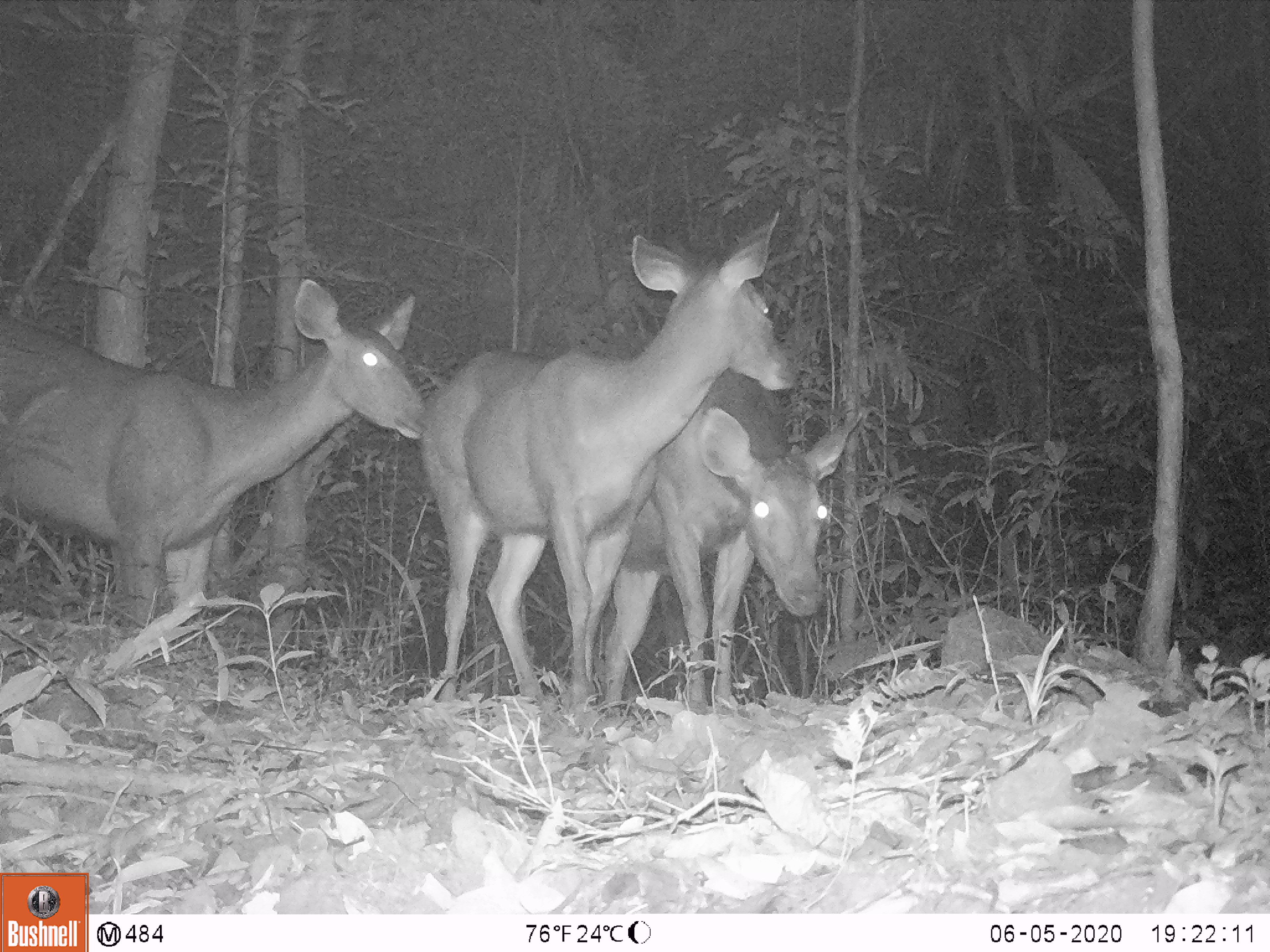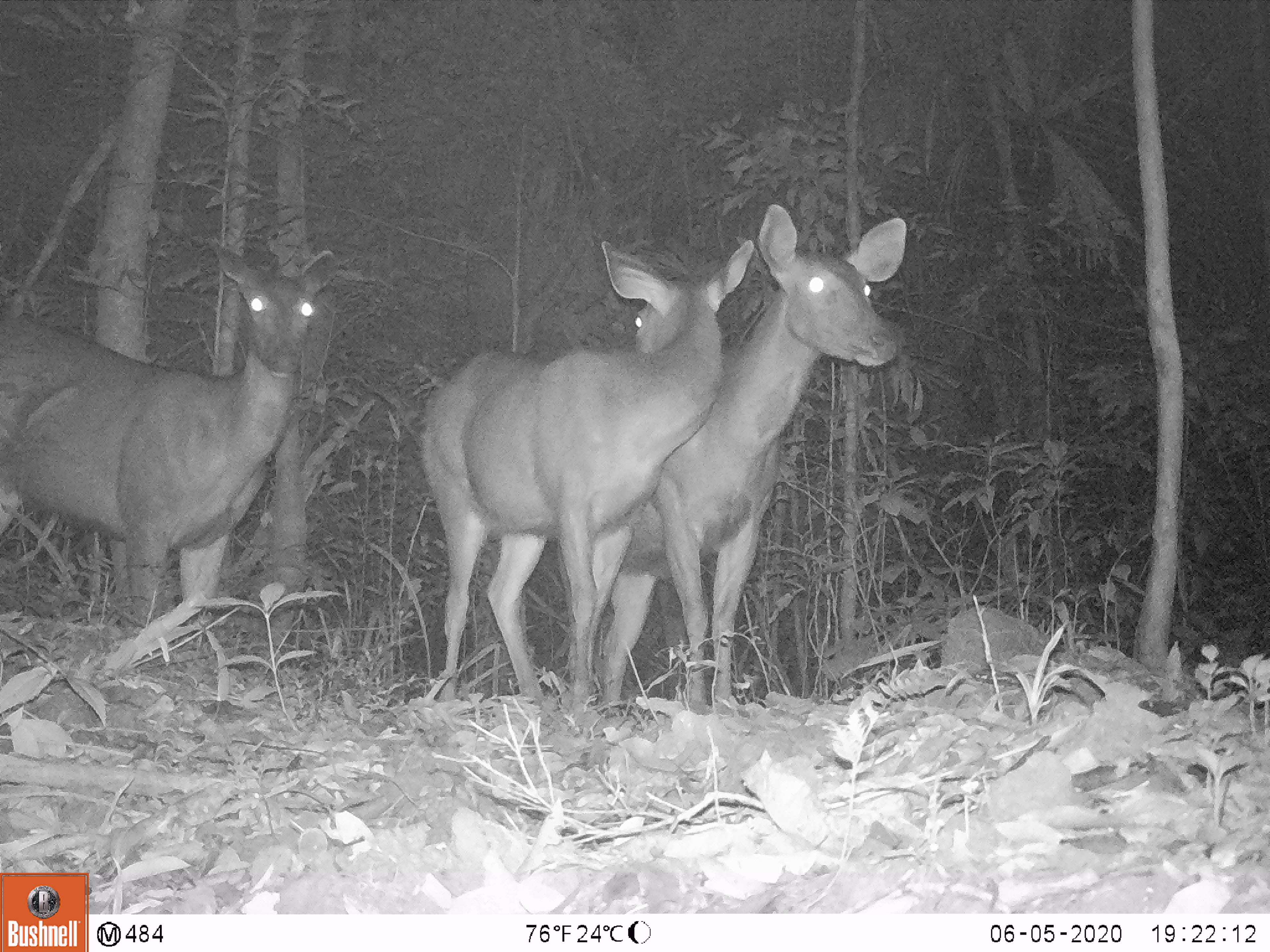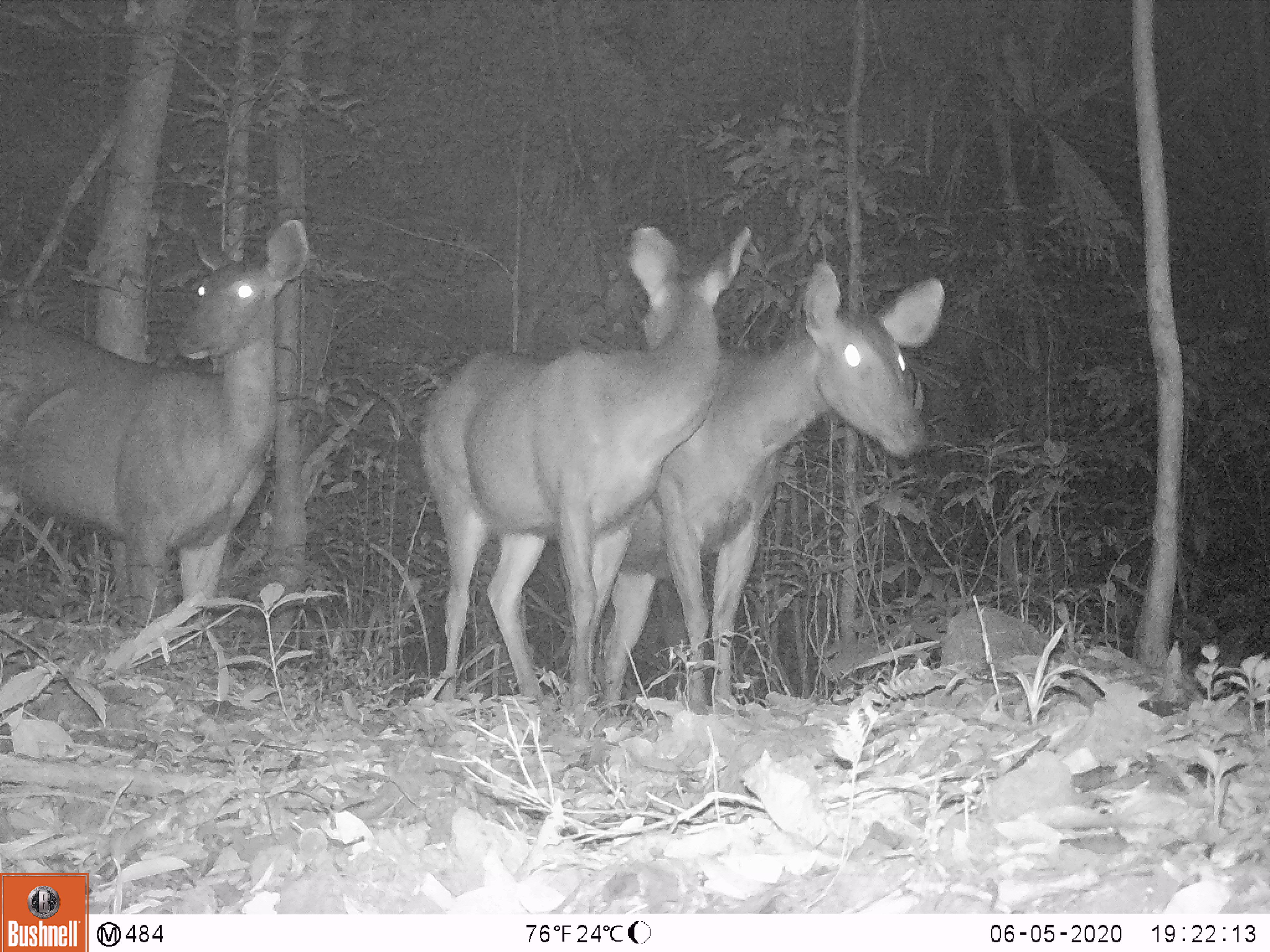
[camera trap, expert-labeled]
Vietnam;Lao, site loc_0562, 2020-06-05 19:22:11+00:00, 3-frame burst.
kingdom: Animalia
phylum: Chordata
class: Mammalia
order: Artiodactyla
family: Cervidae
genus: Rusa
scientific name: Rusa unicolor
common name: sambar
Sambar (Rusa unicolor). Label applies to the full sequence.